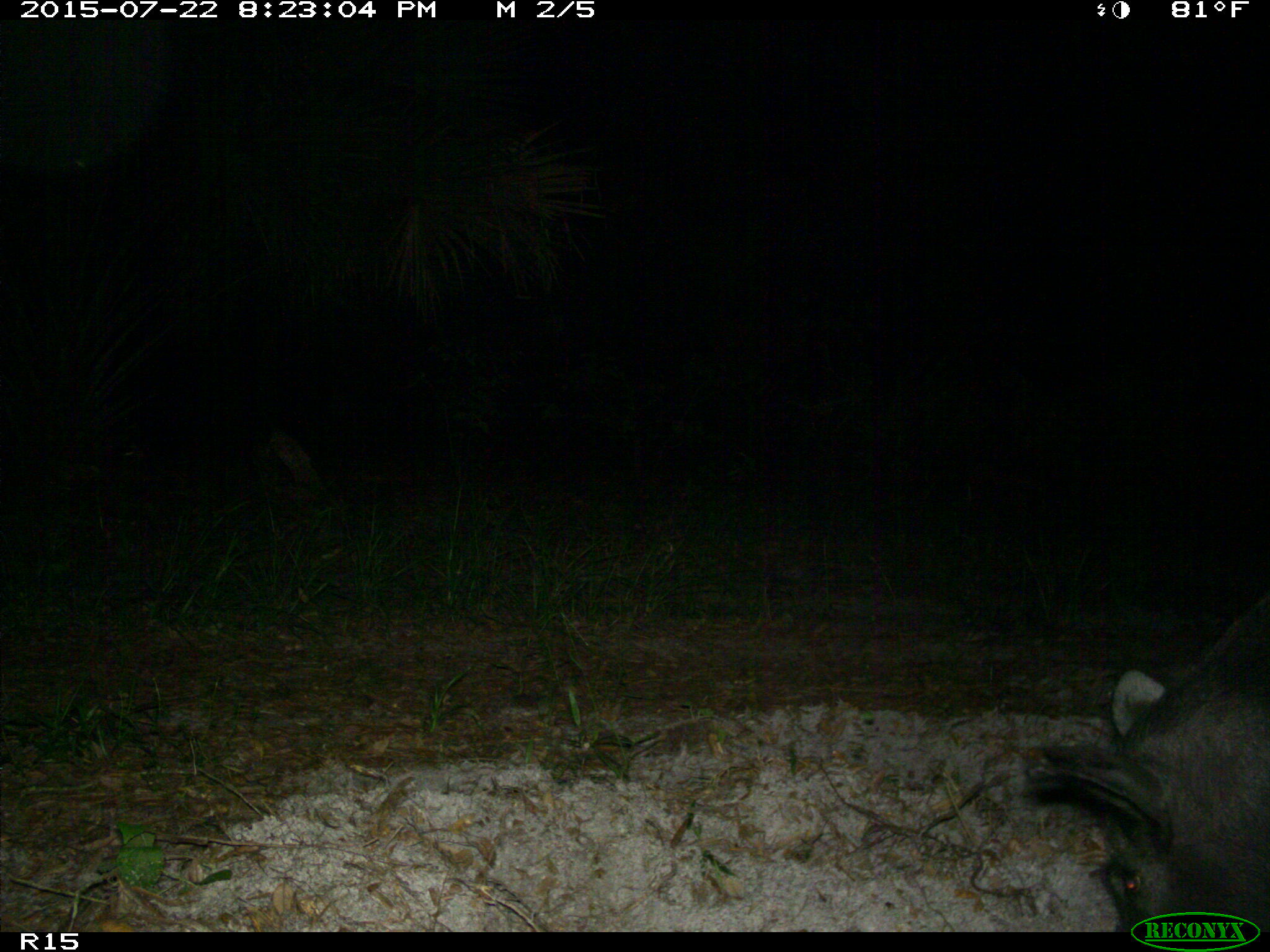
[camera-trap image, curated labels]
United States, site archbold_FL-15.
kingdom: Animalia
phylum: Chordata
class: Mammalia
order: Artiodactyla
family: Suidae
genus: Sus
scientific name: Sus scrofa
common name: wild boar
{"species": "Sus scrofa (wild boar)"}